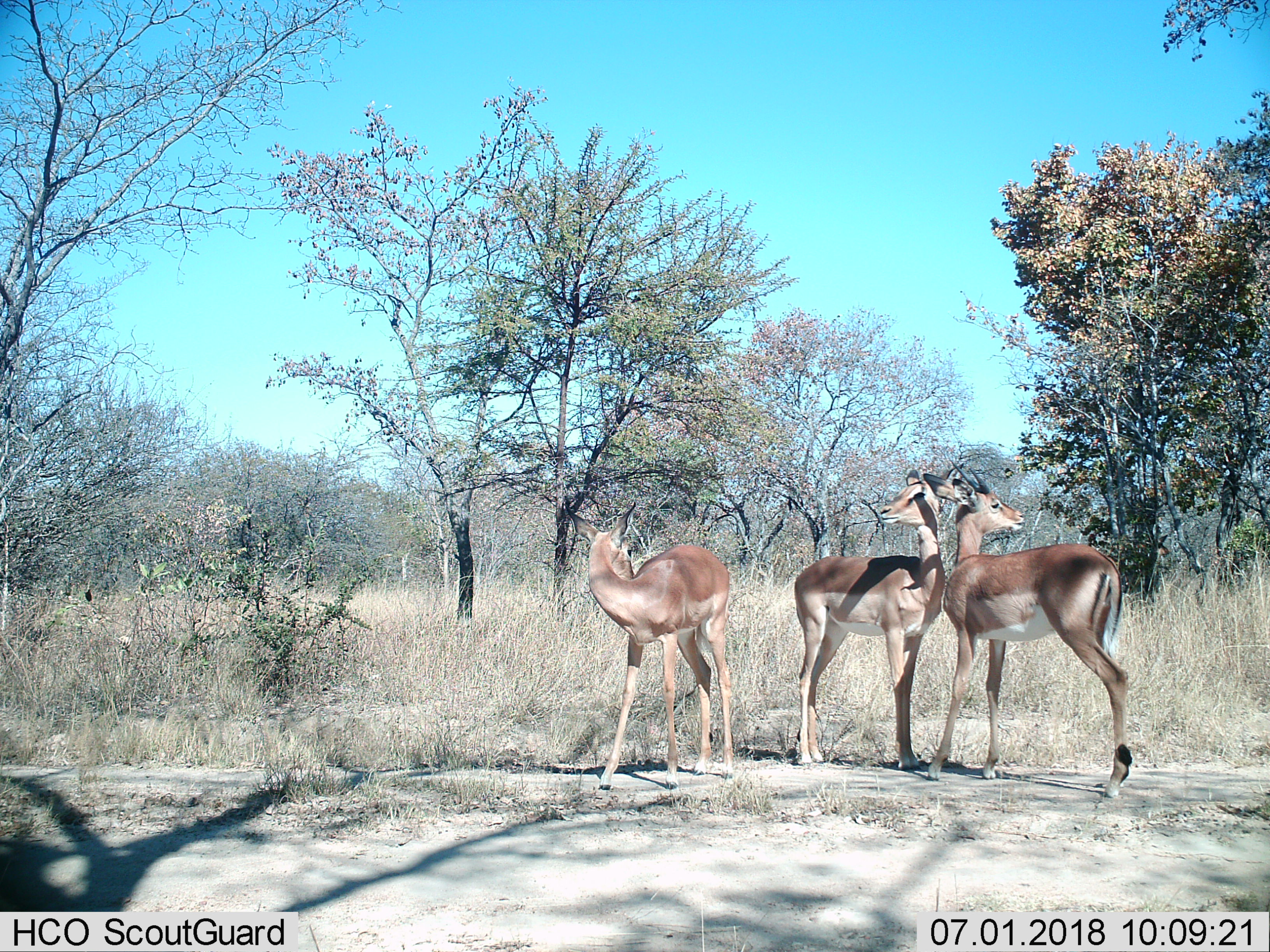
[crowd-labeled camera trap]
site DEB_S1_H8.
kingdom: Animalia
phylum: Chordata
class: Mammalia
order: Artiodactyla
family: Bovidae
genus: Aepyceros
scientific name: Aepyceros melampus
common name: impala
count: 3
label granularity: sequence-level